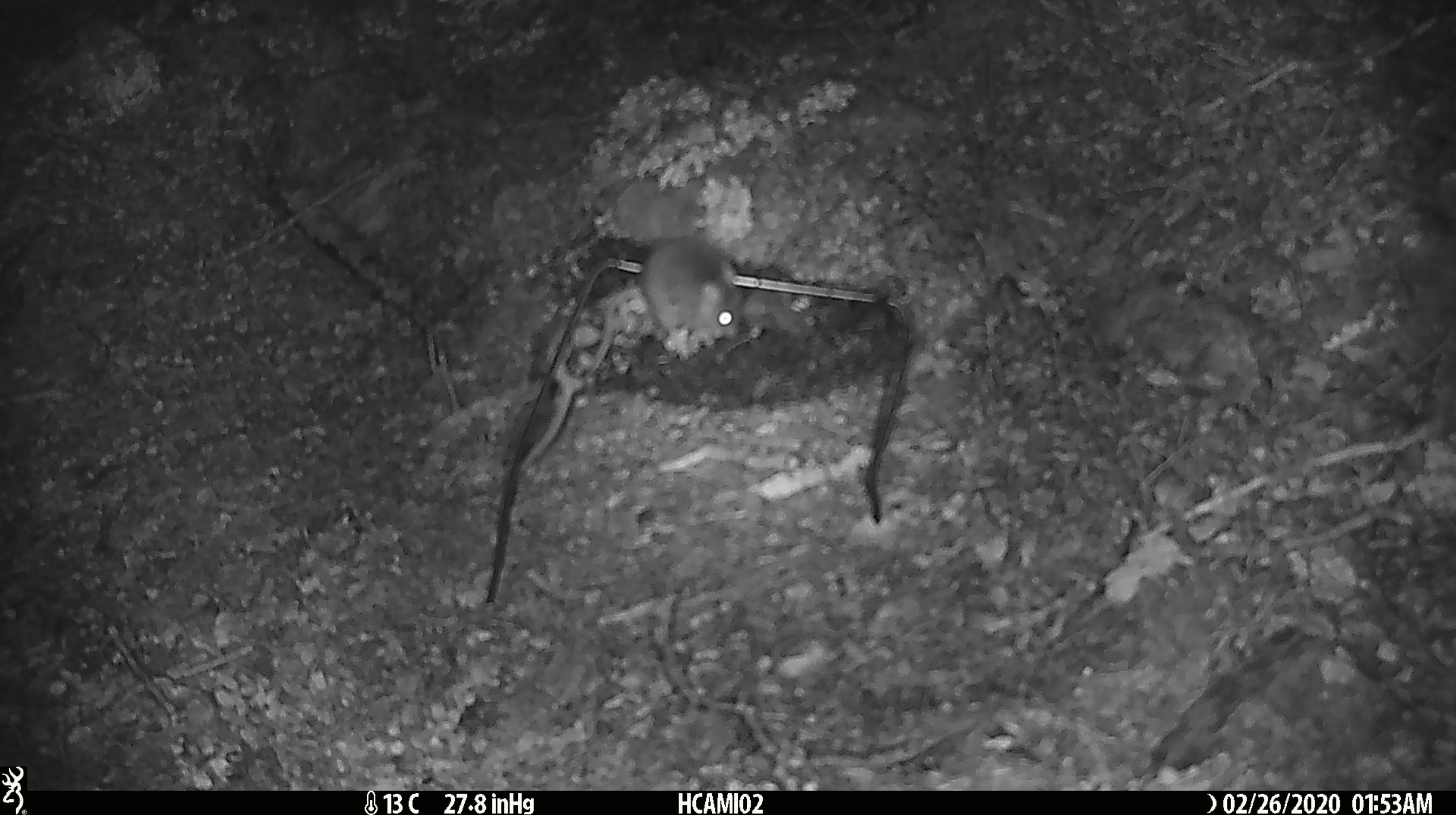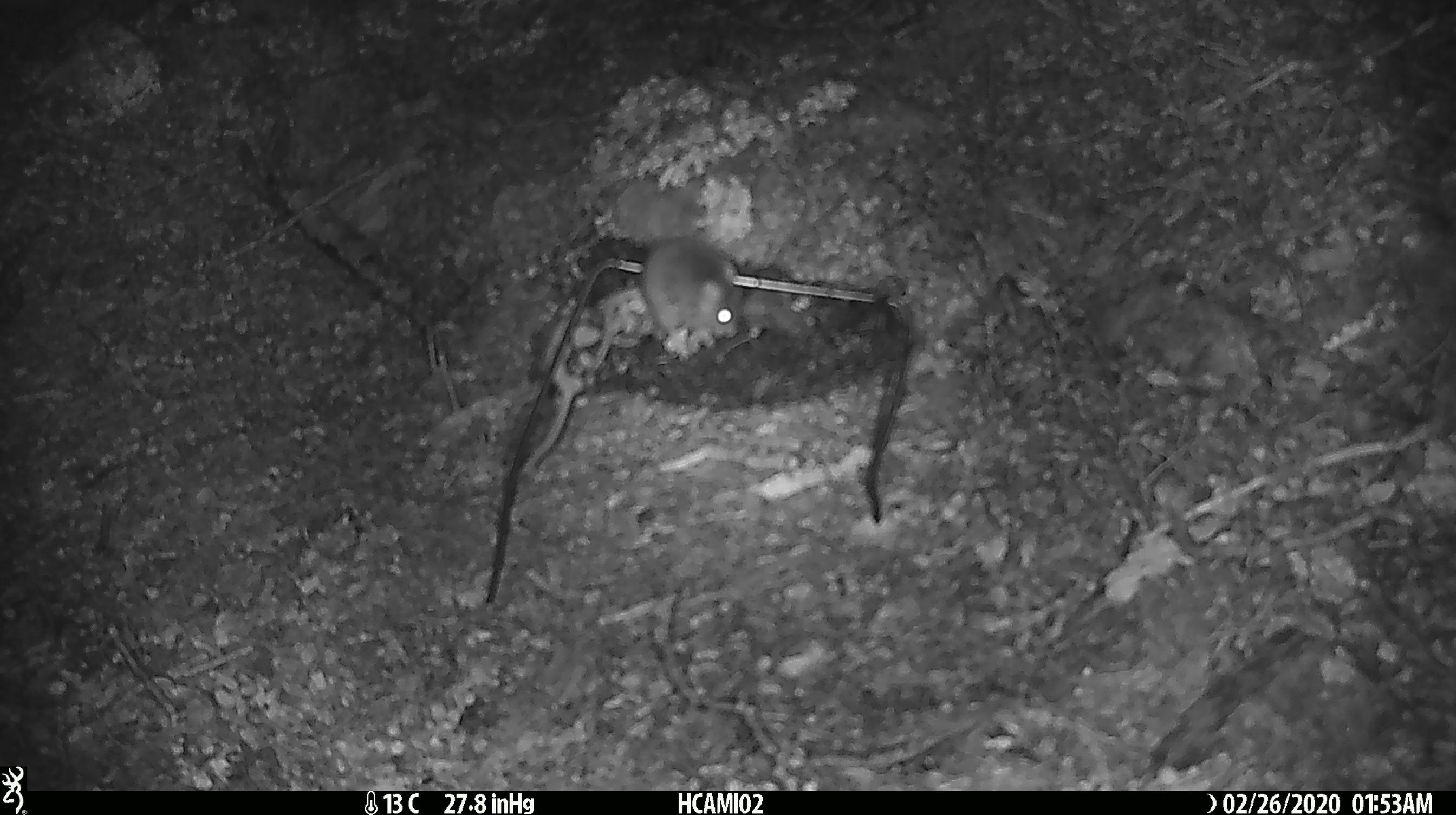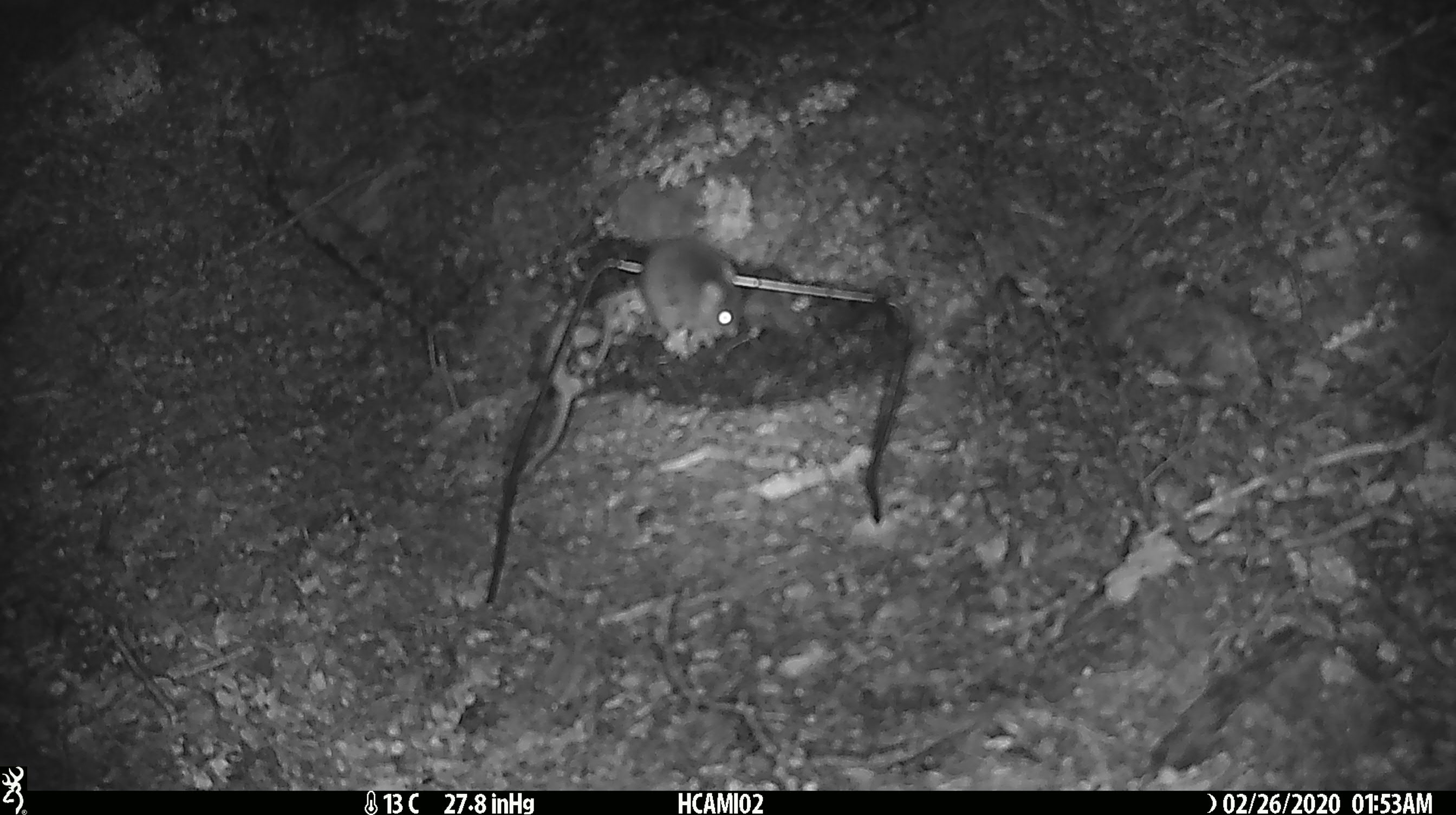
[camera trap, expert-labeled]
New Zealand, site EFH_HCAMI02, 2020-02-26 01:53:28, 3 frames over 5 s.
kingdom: Animalia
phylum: Chordata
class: Mammalia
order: Rodentia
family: Muridae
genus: Mus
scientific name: Mus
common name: mouse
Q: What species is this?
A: Mouse (Mus).